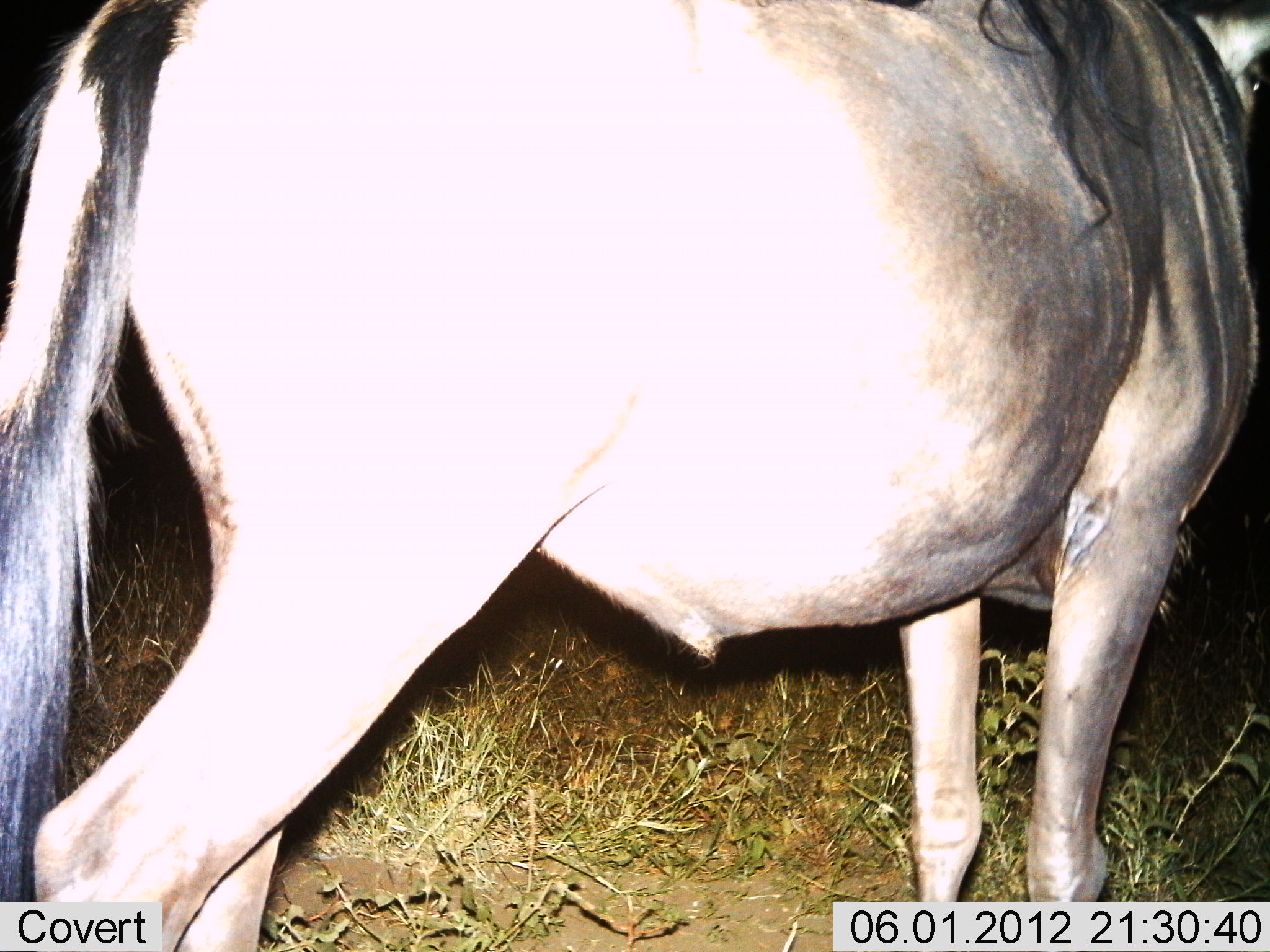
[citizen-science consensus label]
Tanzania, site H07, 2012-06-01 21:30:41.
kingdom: Animalia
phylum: Chordata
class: Mammalia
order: Artiodactyla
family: Bovidae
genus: Connochaetes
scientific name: Connochaetes taurinus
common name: blue wildebeest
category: wildebeest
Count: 1.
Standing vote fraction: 90%.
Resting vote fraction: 0%.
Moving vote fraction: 10%.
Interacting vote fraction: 0%.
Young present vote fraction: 0%.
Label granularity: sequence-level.